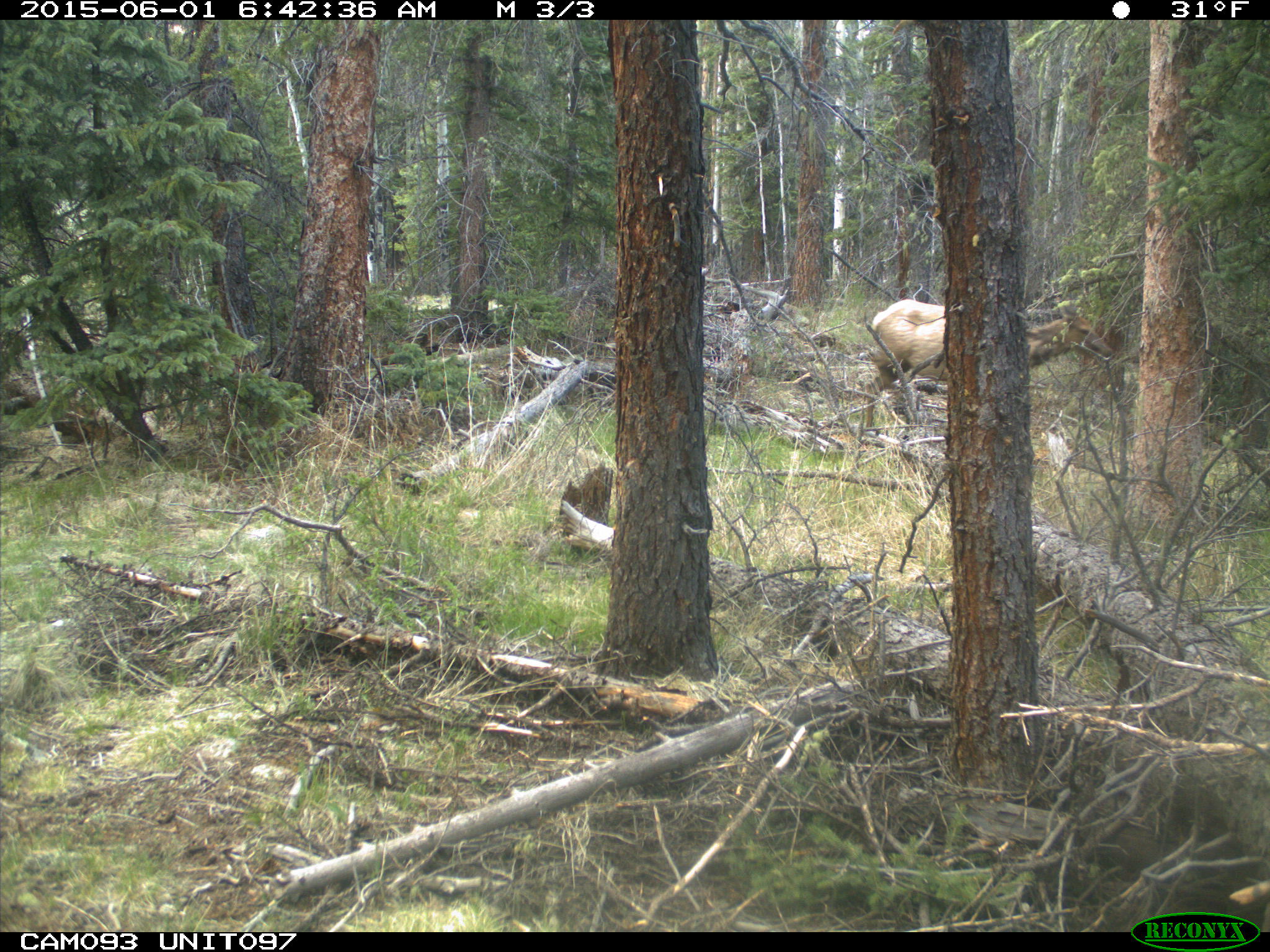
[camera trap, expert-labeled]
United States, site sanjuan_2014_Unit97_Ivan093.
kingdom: Animalia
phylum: Chordata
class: Mammalia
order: Artiodactyla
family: Cervidae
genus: Cervus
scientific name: Cervus elaphus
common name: red deer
Cervus elaphus (red deer).